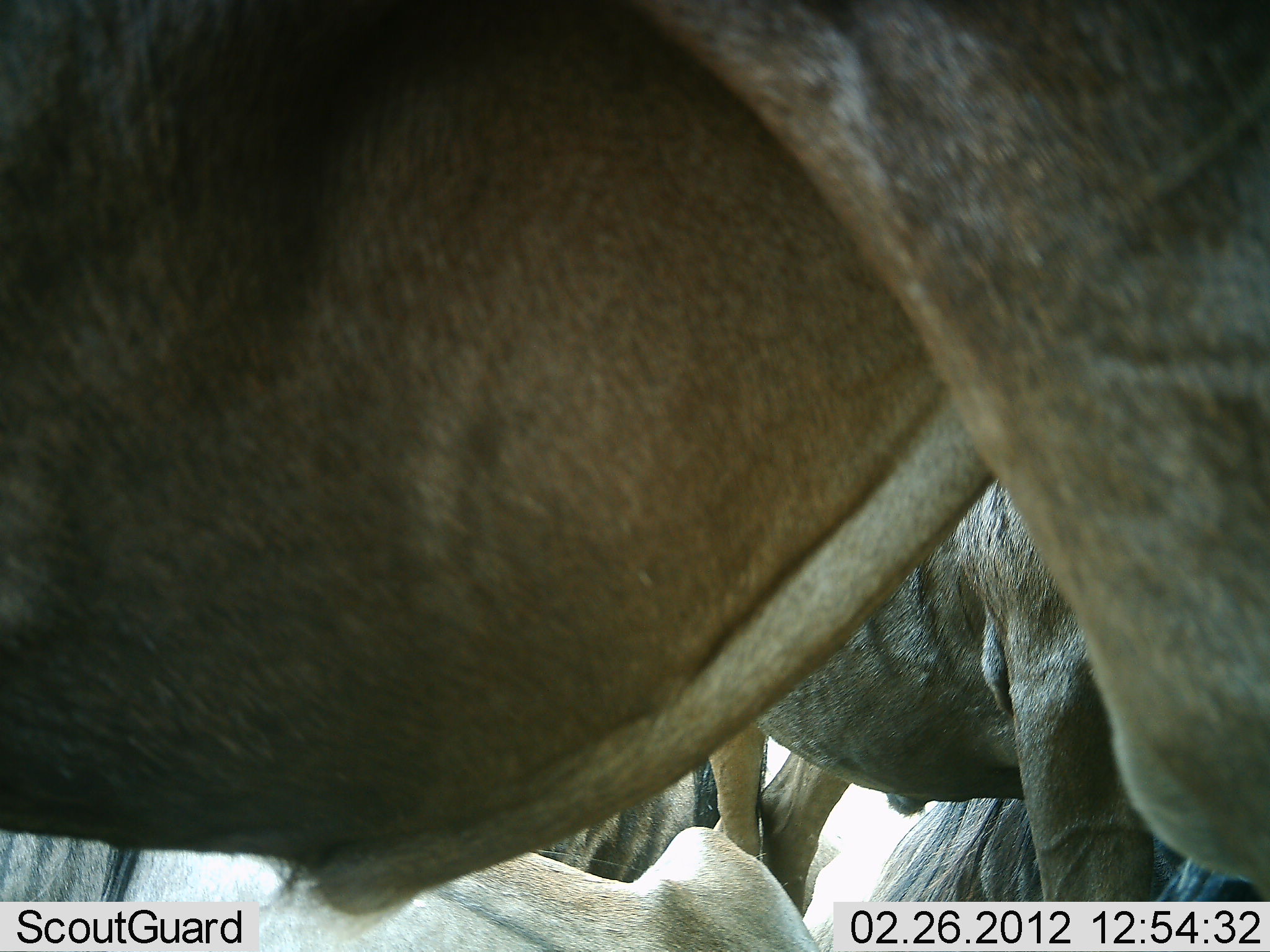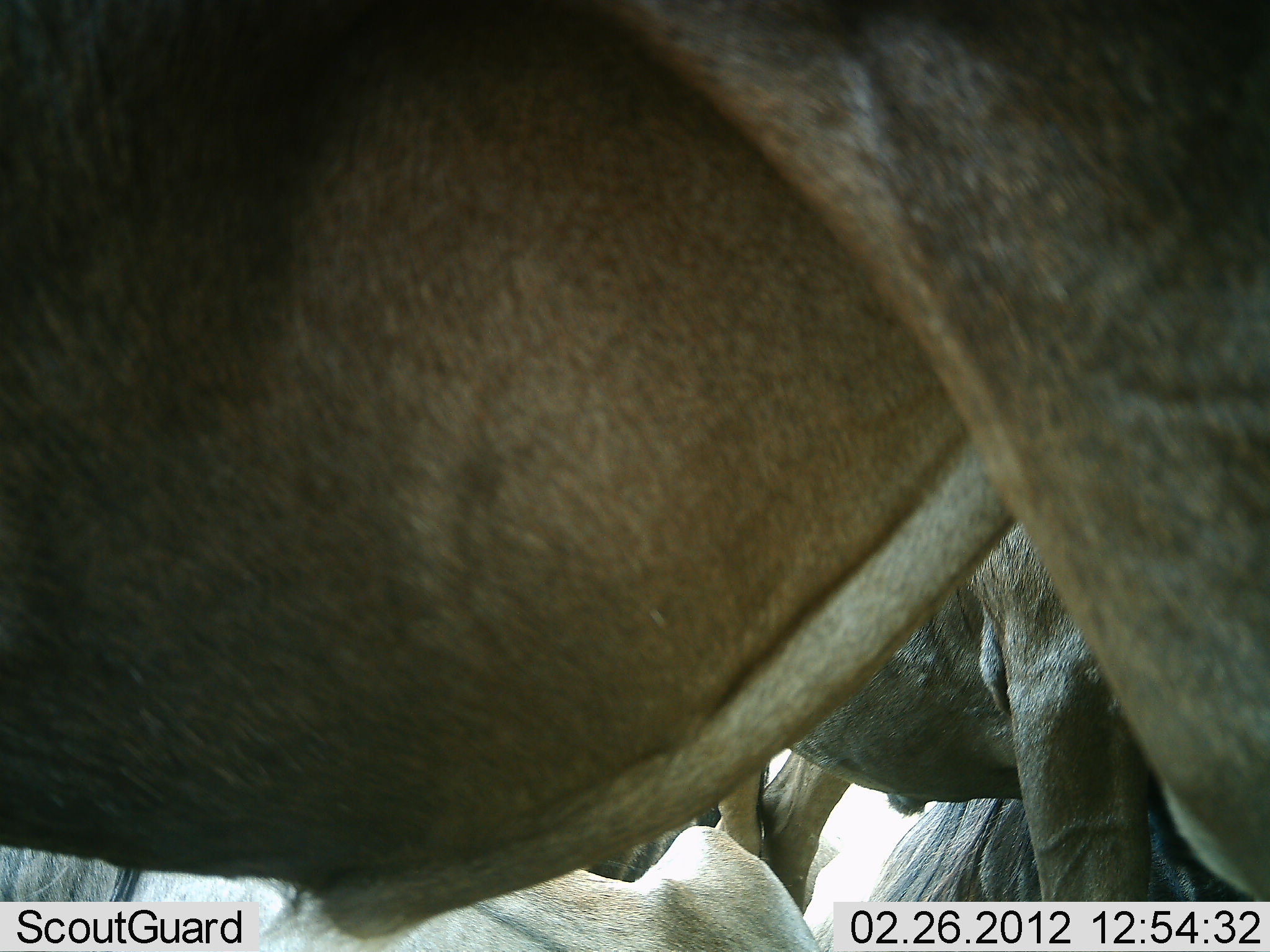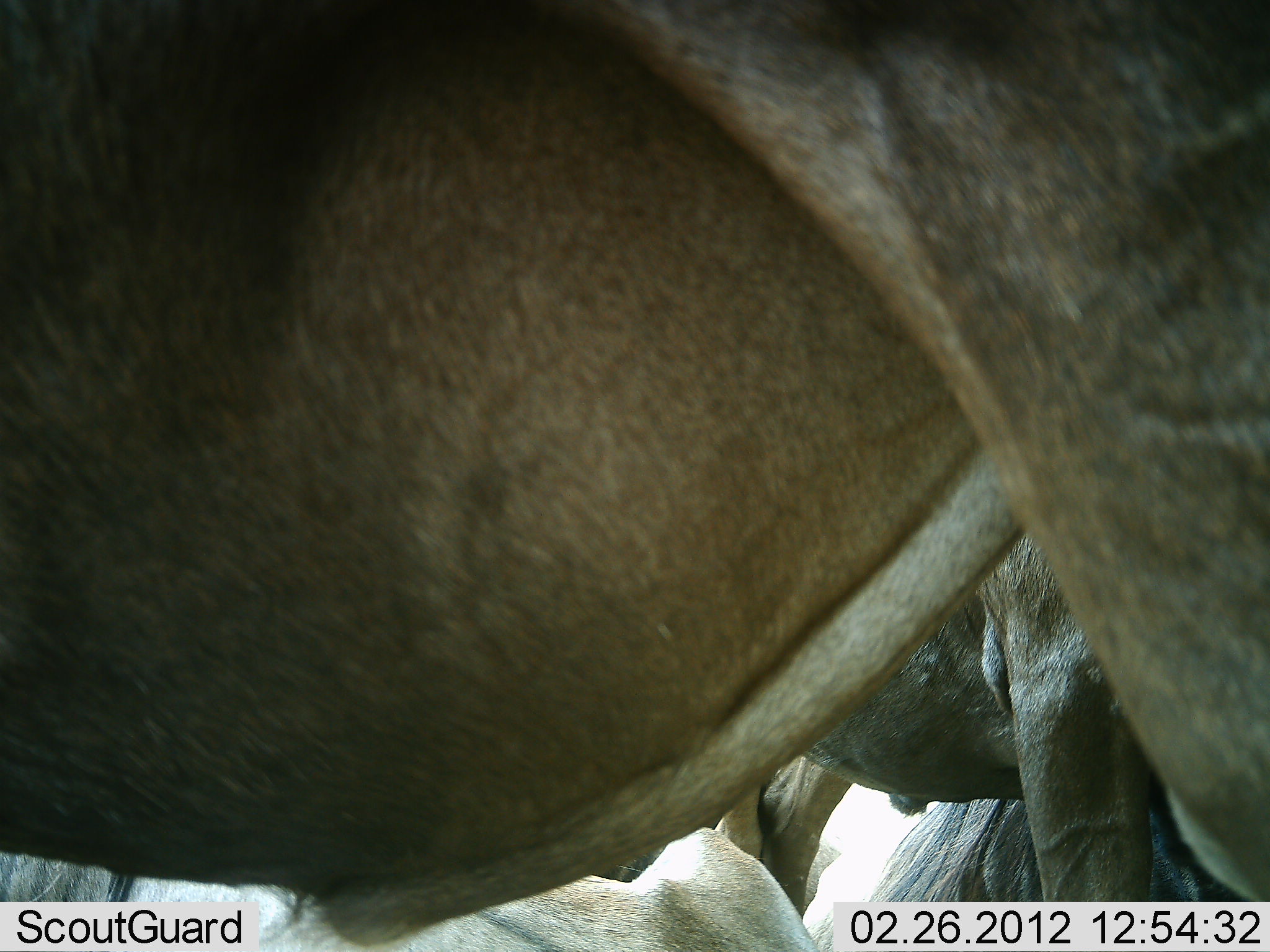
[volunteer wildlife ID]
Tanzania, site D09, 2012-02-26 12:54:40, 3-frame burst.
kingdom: Animalia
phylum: Chordata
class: Mammalia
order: Artiodactyla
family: Bovidae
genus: Connochaetes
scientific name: Connochaetes taurinus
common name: blue wildebeest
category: wildebeest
Wildebeest (blue wildebeest) (Connochaetes taurinus), count 4. Behavior (volunteer vote fractions): standing 84%, resting 68%, moving 5%, interacting 0%. Young present (vote fraction): 0%. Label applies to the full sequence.